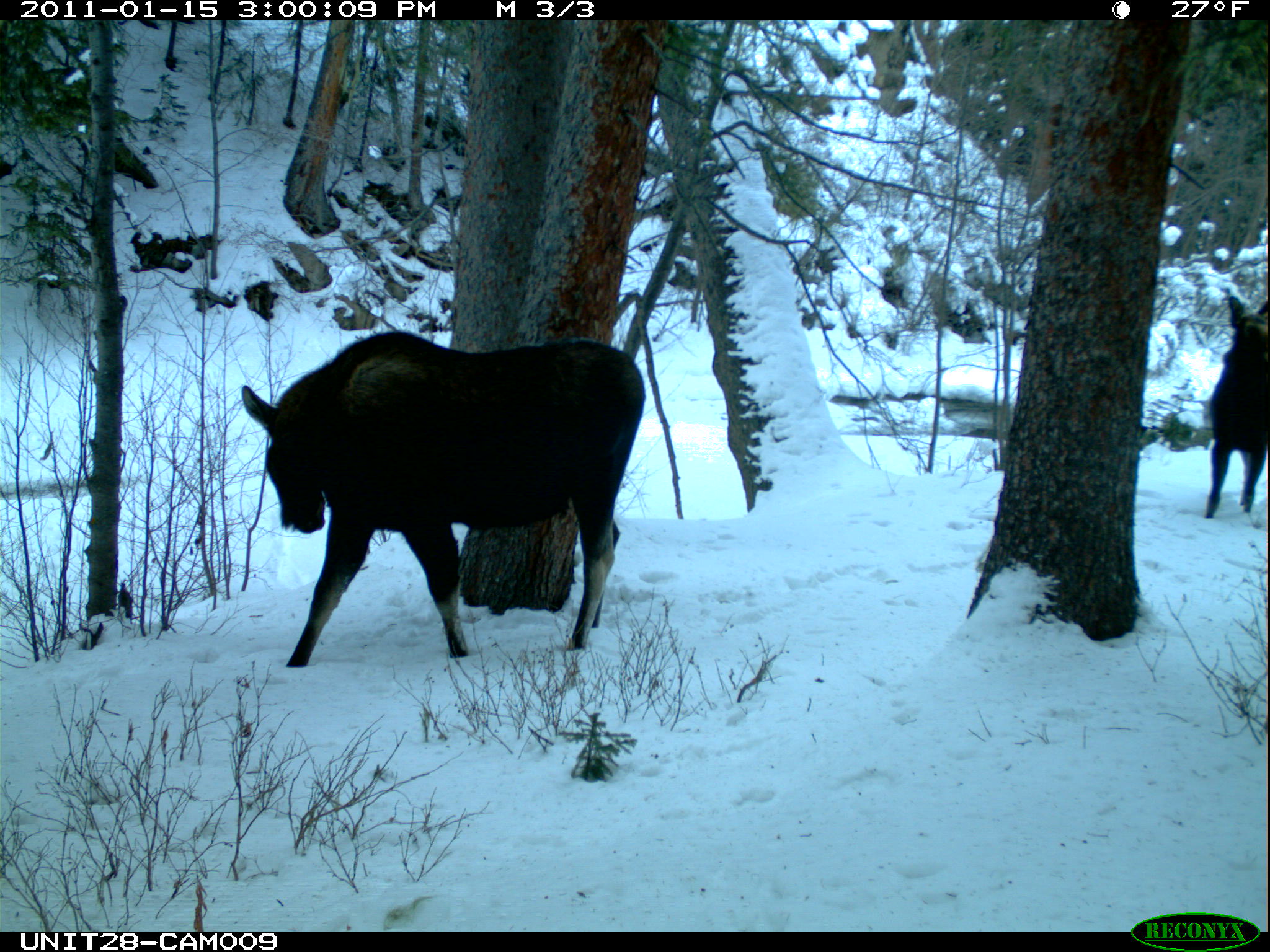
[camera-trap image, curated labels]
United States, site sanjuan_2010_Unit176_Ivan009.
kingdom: Animalia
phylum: Chordata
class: Mammalia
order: Artiodactyla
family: Cervidae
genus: Alces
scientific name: Alces alces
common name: moose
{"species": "Alces alces (moose)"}